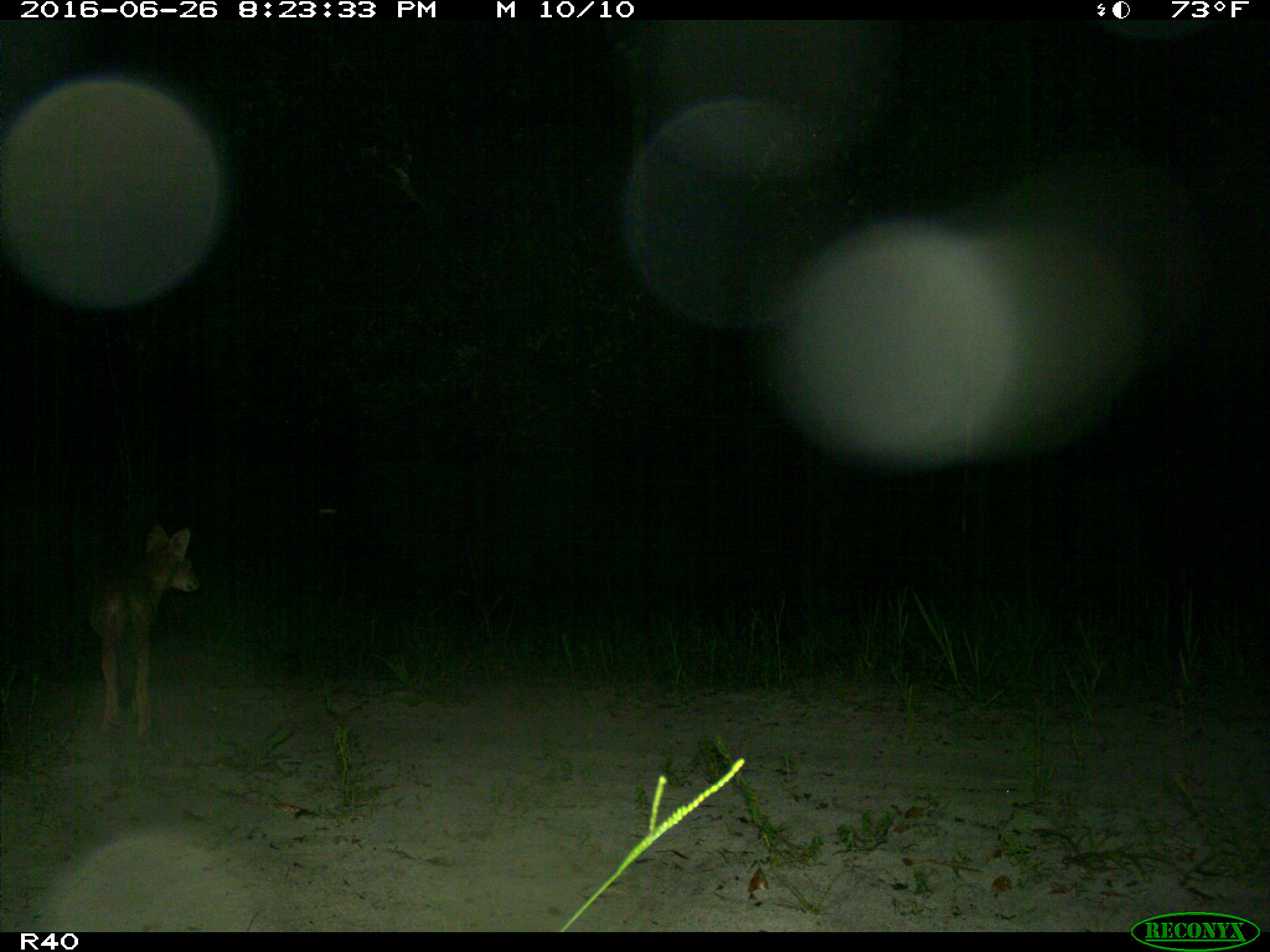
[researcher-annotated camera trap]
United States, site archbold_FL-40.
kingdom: Animalia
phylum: Chordata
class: Mammalia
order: Carnivora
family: Canidae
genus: Canis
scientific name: Canis latrans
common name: coyote